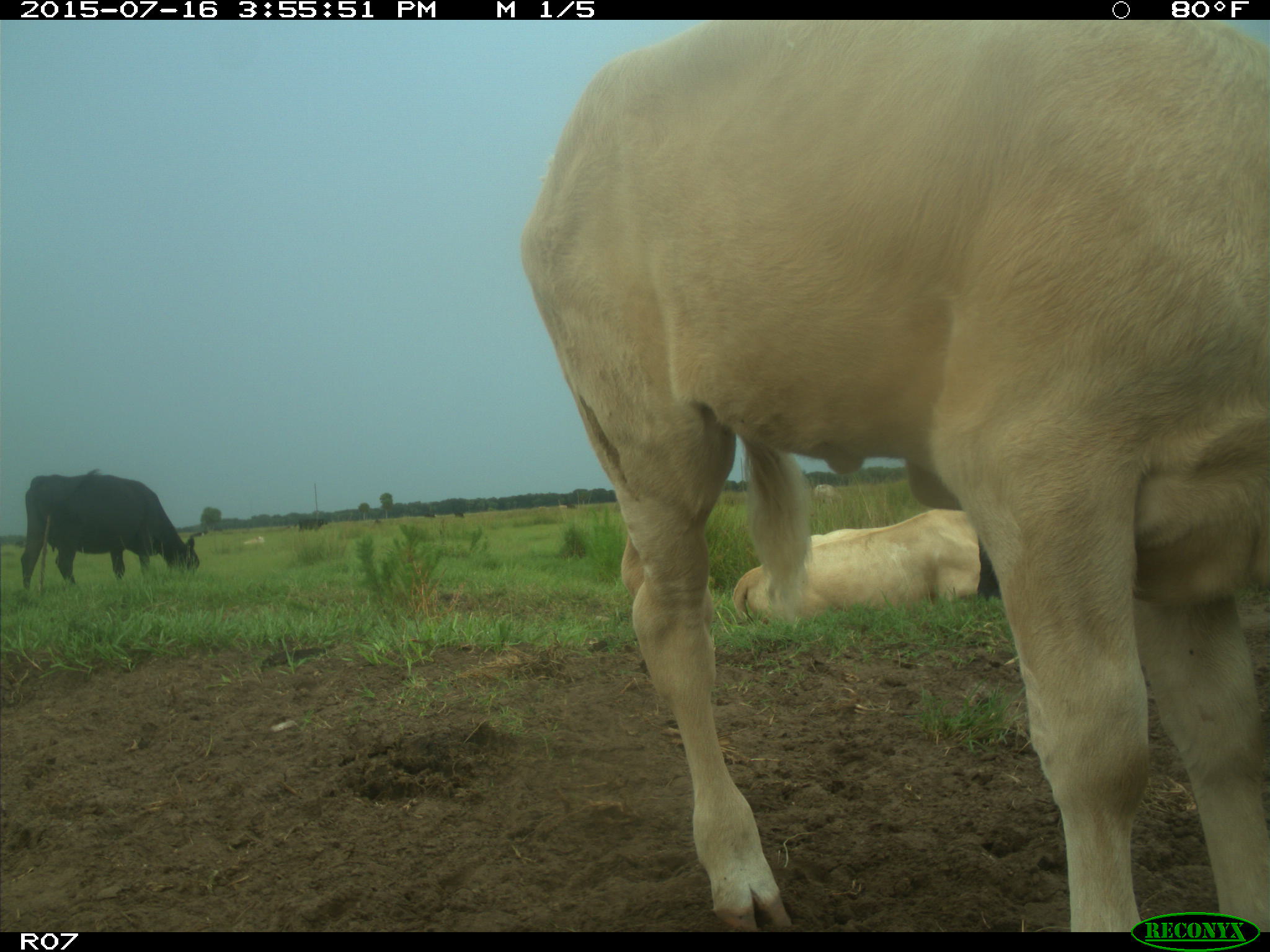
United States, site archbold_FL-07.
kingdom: Animalia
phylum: Chordata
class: Mammalia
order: Artiodactyla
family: Bovidae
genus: Bos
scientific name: Bos taurus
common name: domestic cow